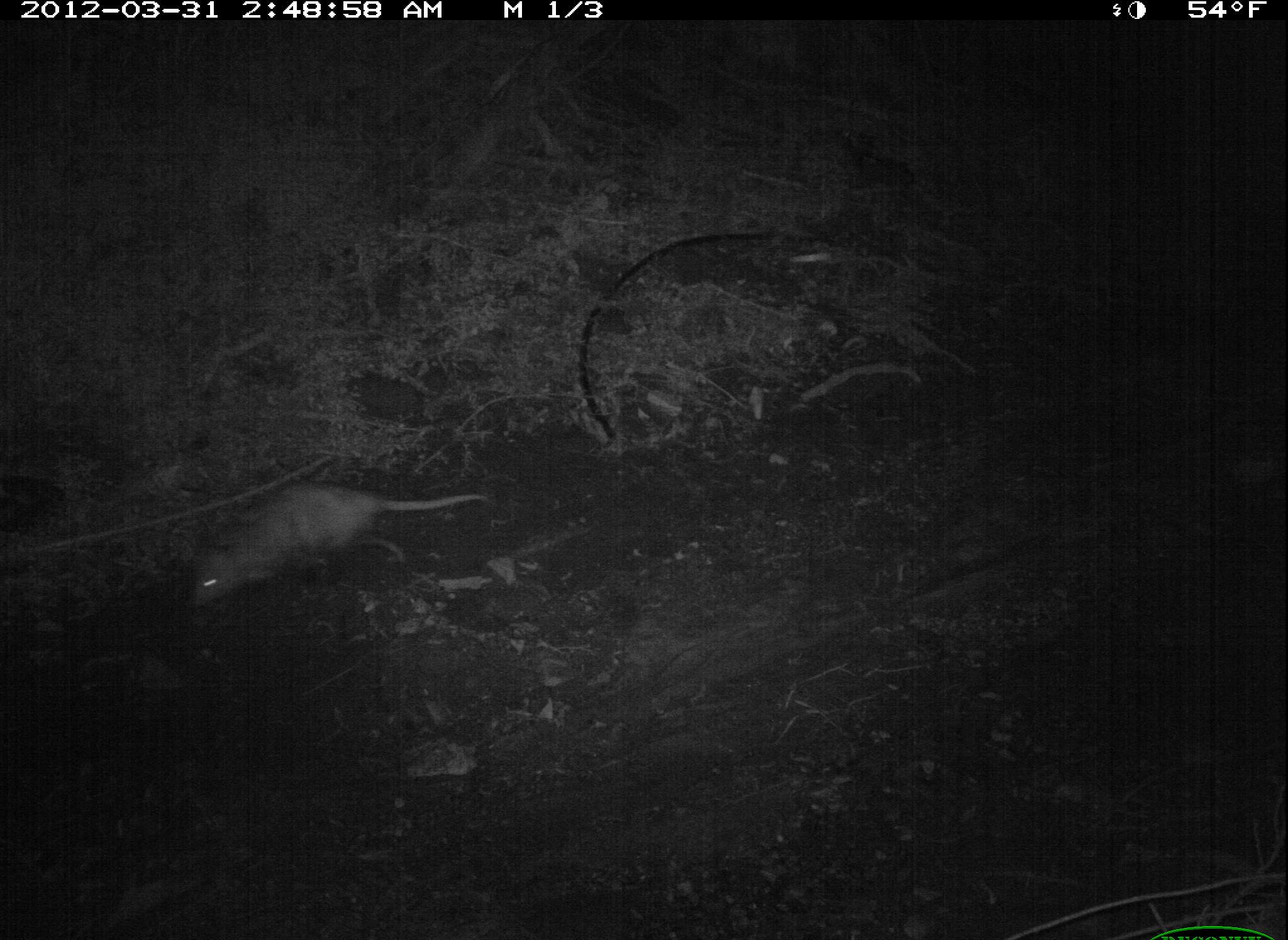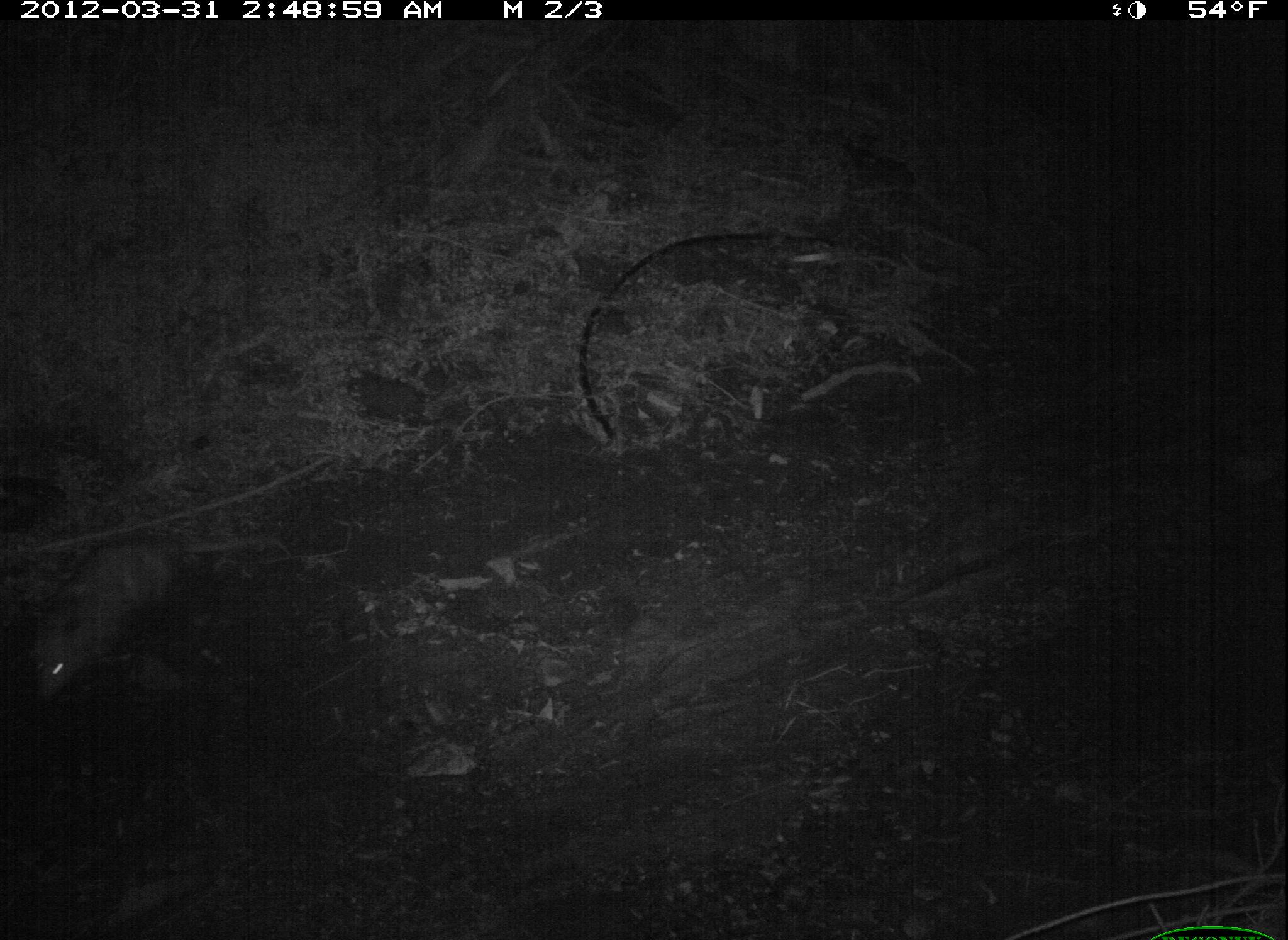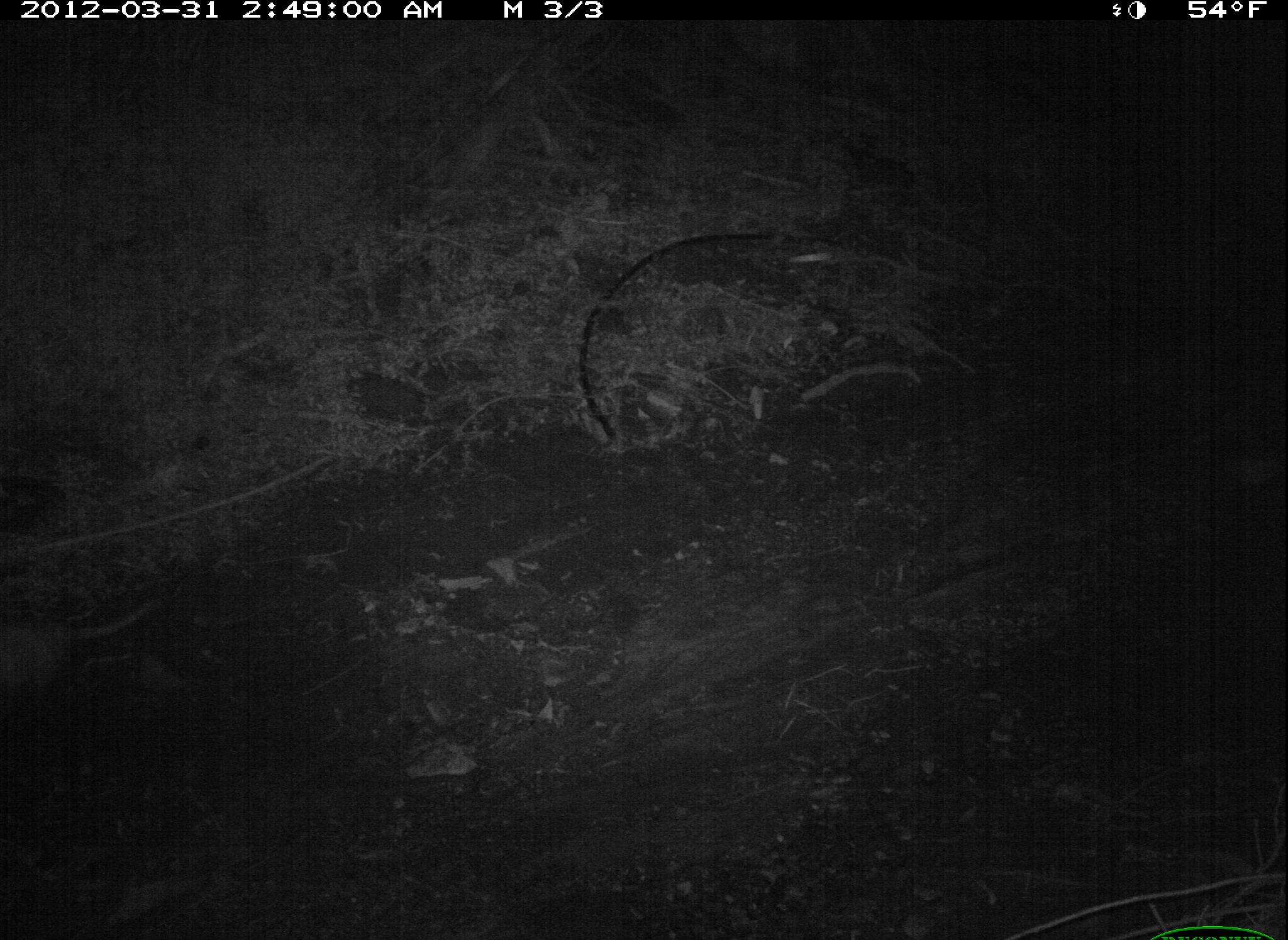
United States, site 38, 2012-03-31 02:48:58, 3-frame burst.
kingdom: Animalia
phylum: Chordata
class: Mammalia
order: Didelphimorphia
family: Didelphidae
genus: Didelphis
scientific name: Didelphis virginiana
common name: virginia opossum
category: opossum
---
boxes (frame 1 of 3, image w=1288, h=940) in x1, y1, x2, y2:
opossum: 167, 459, 504, 625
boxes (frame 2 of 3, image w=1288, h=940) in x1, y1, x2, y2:
opossum: 10, 528, 261, 709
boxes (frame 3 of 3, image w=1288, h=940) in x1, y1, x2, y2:
opossum: 6, 583, 172, 715